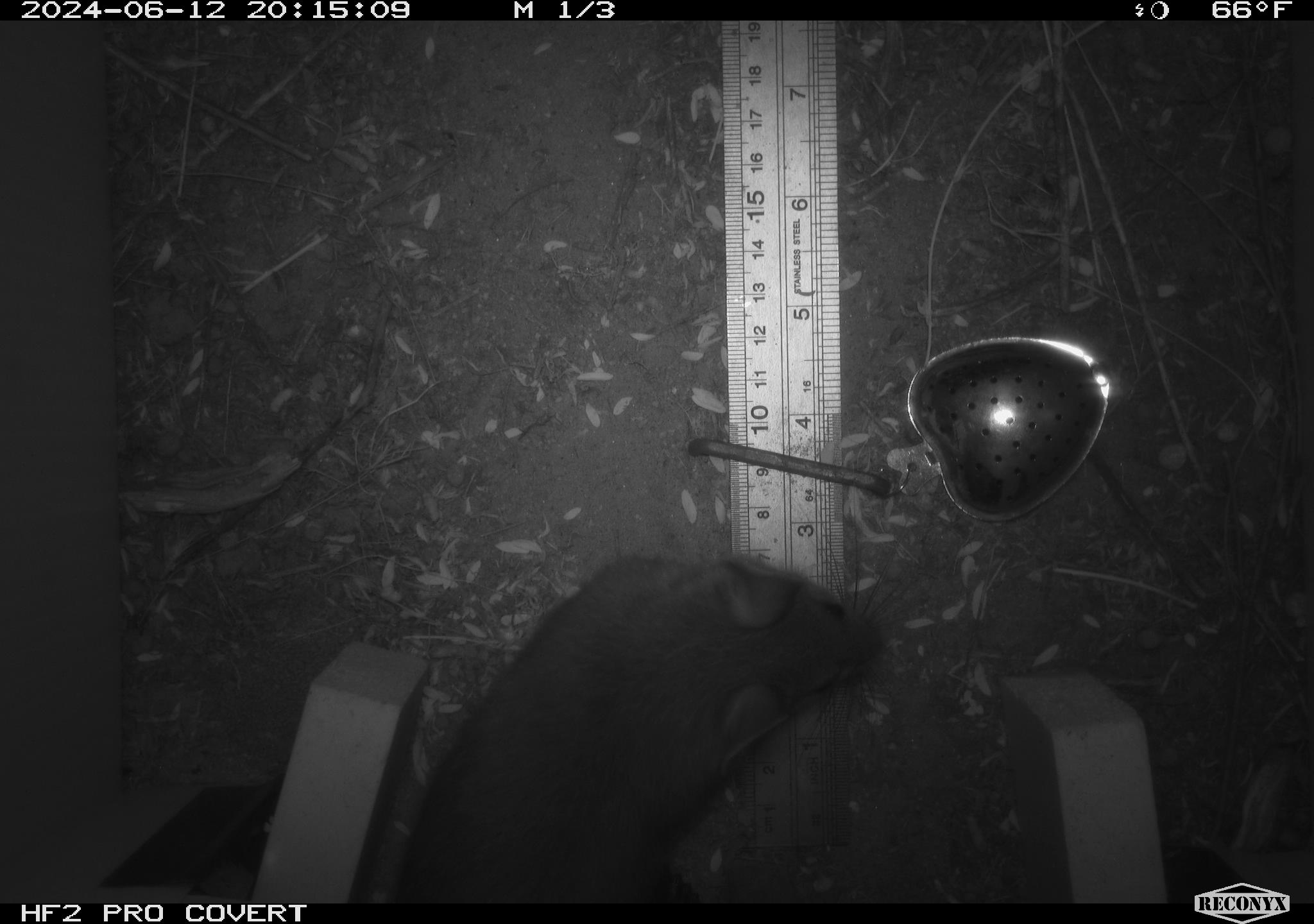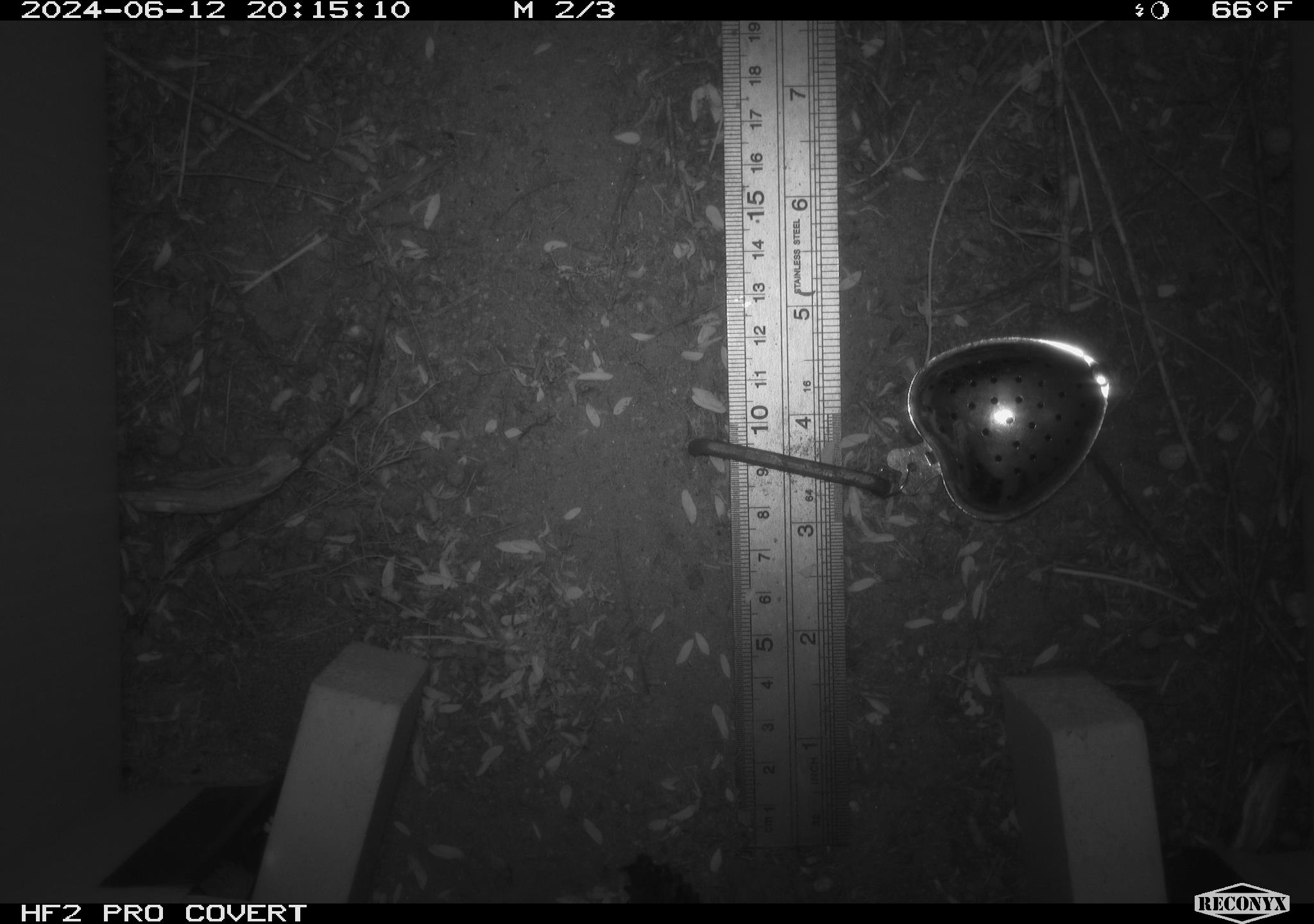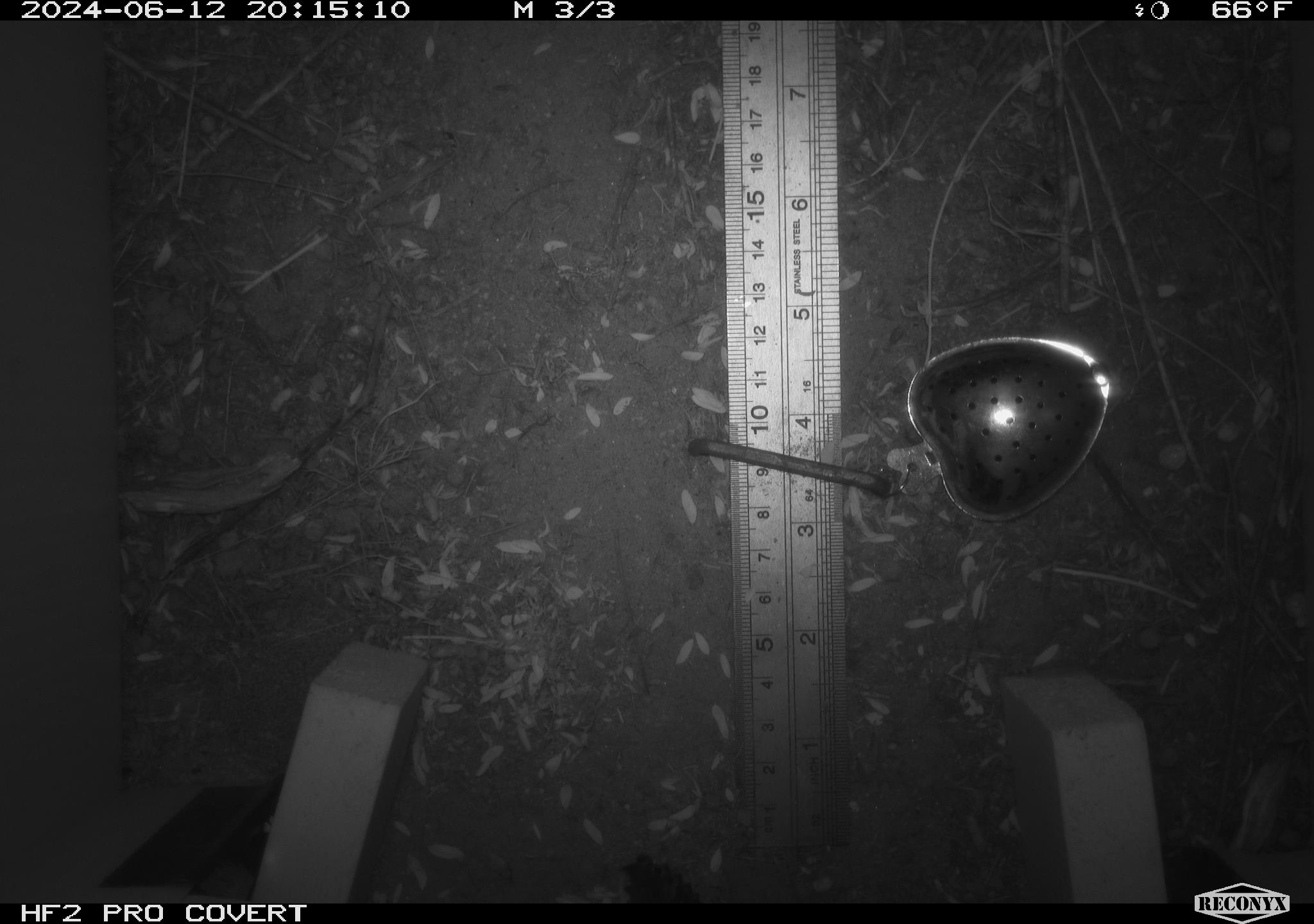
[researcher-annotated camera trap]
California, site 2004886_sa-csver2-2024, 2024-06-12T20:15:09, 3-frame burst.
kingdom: Animalia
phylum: Chordata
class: Mammalia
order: Rodentia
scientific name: Rodentia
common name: rodent